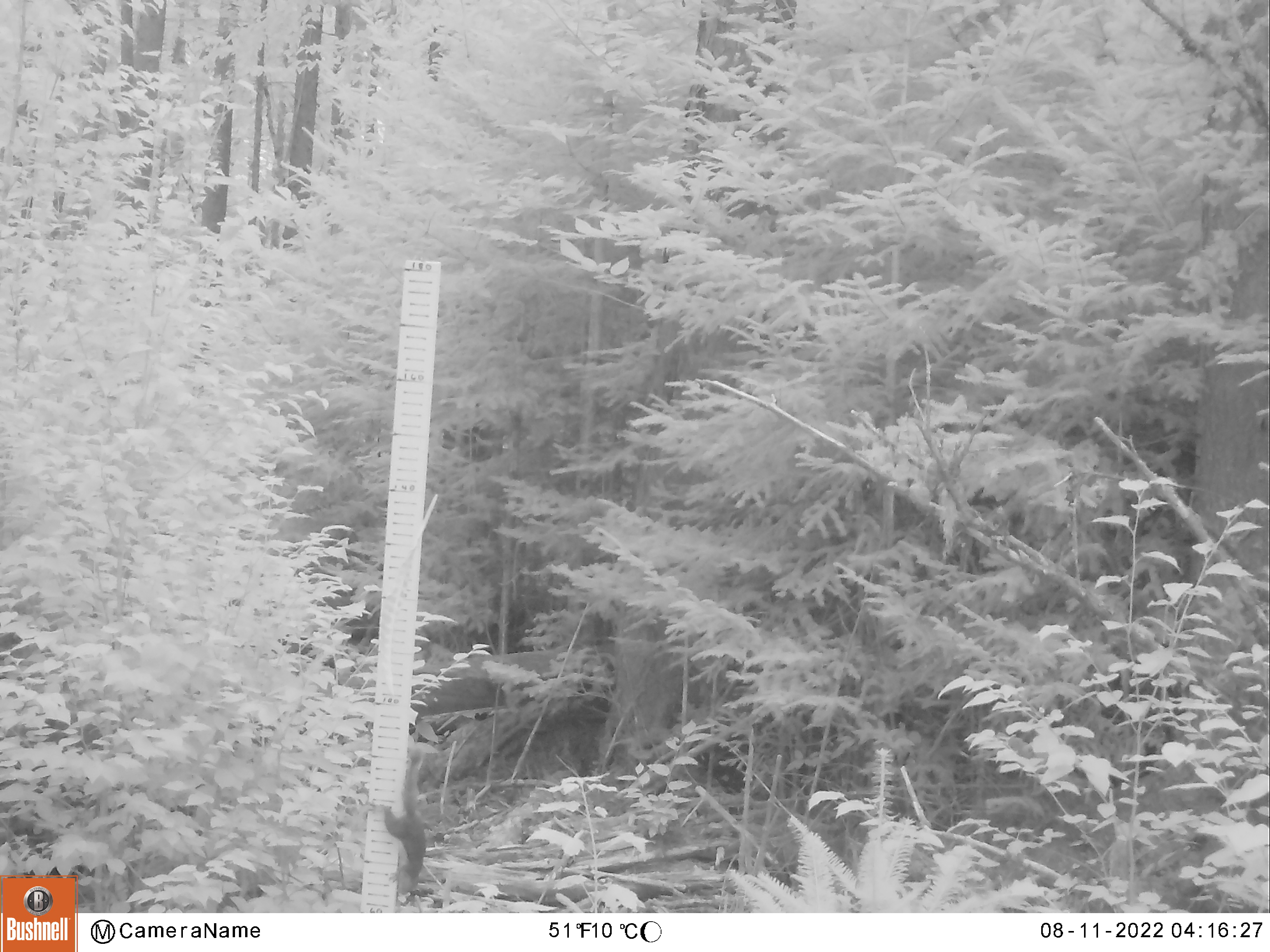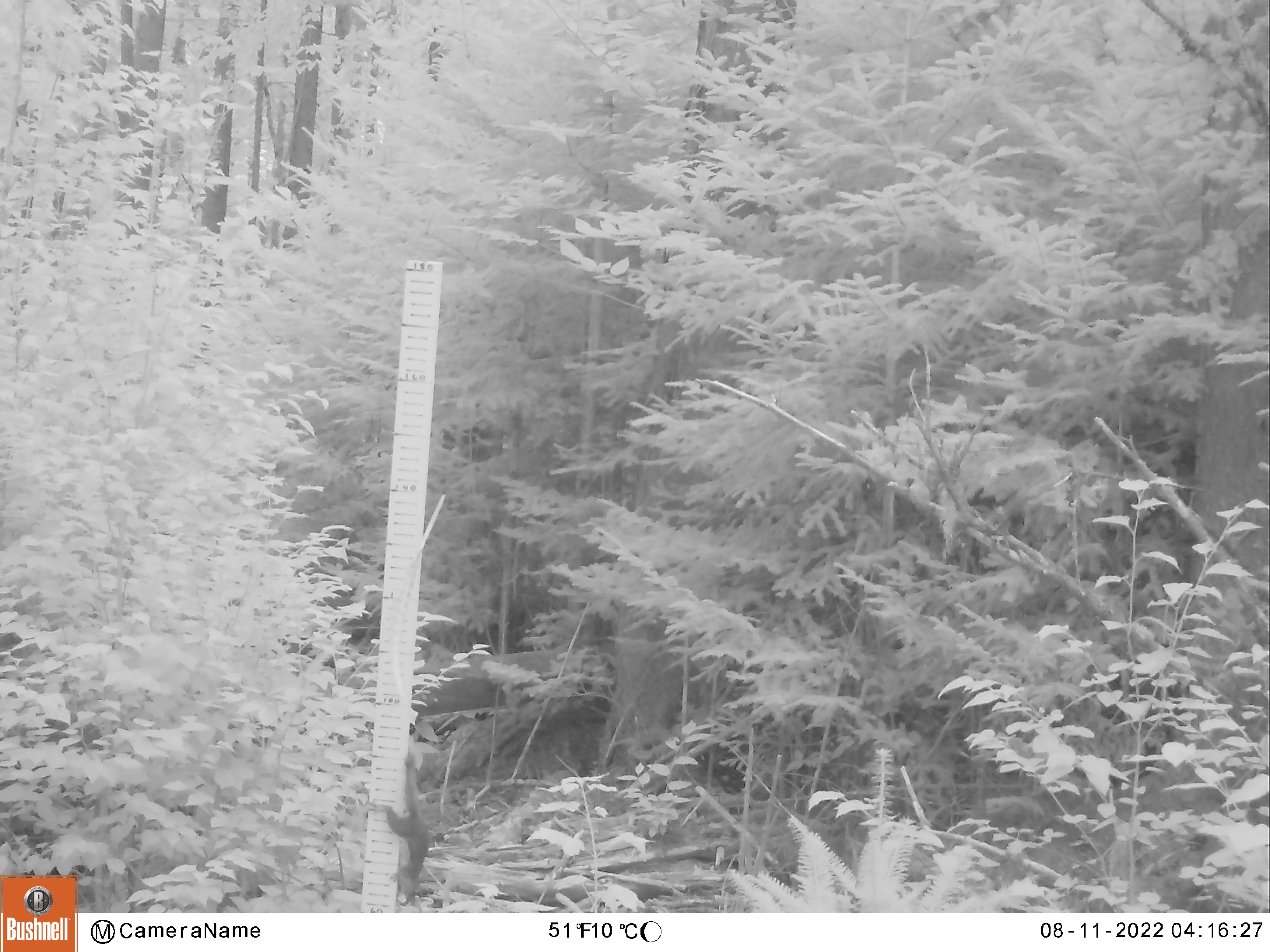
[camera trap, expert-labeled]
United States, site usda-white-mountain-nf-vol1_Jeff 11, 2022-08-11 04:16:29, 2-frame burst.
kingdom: Animalia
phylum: Chordata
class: Mammalia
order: Rodentia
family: Sciuridae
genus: Sciurus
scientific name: Sciurus carolinensis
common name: gray squirrel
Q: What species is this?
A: Gray squirrel (Sciurus carolinensis).